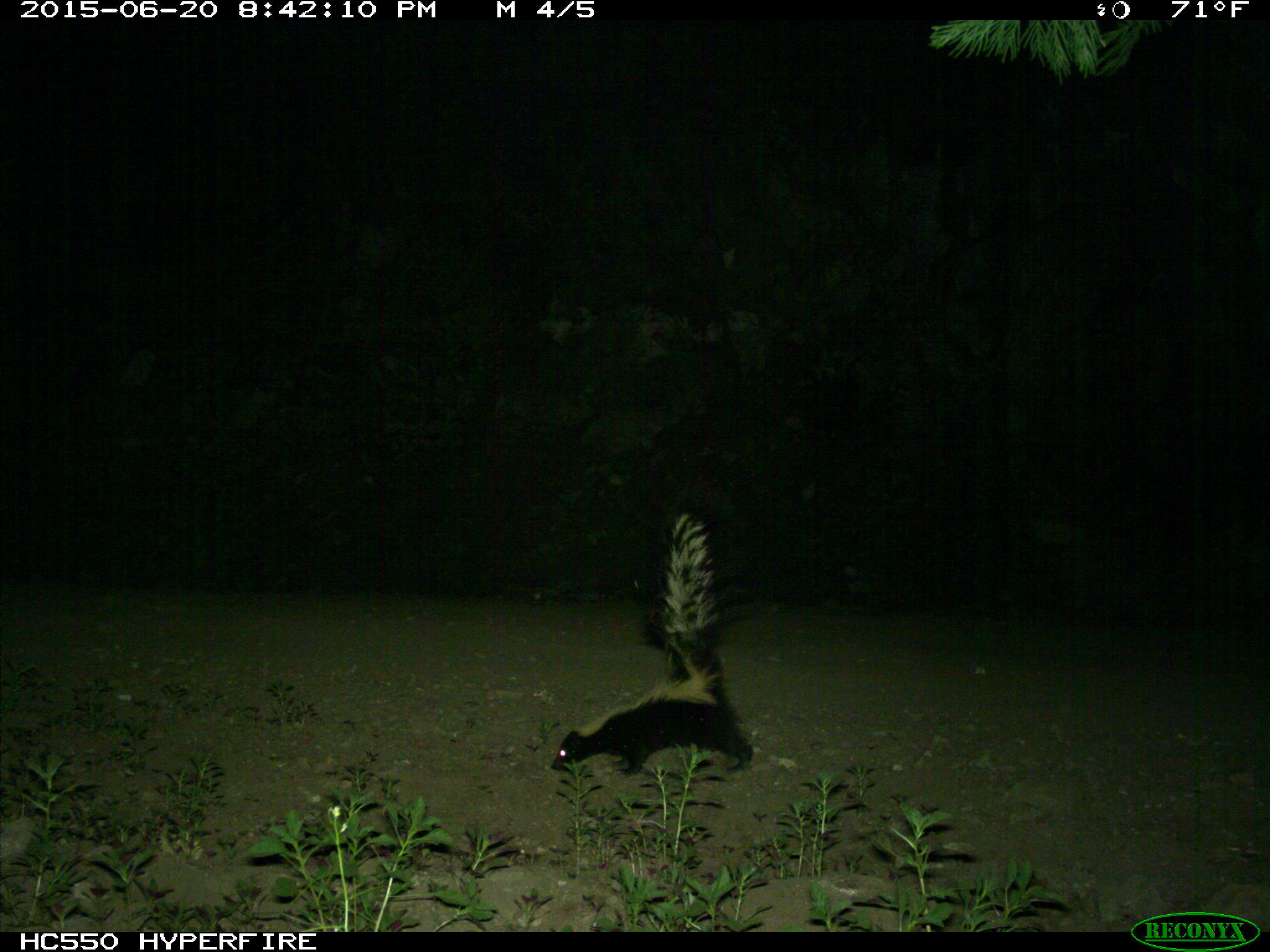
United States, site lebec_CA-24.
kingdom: Animalia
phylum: Chordata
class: Mammalia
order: Carnivora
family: Mephitidae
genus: Mephitis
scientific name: Mephitis mephitis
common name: striped skunk